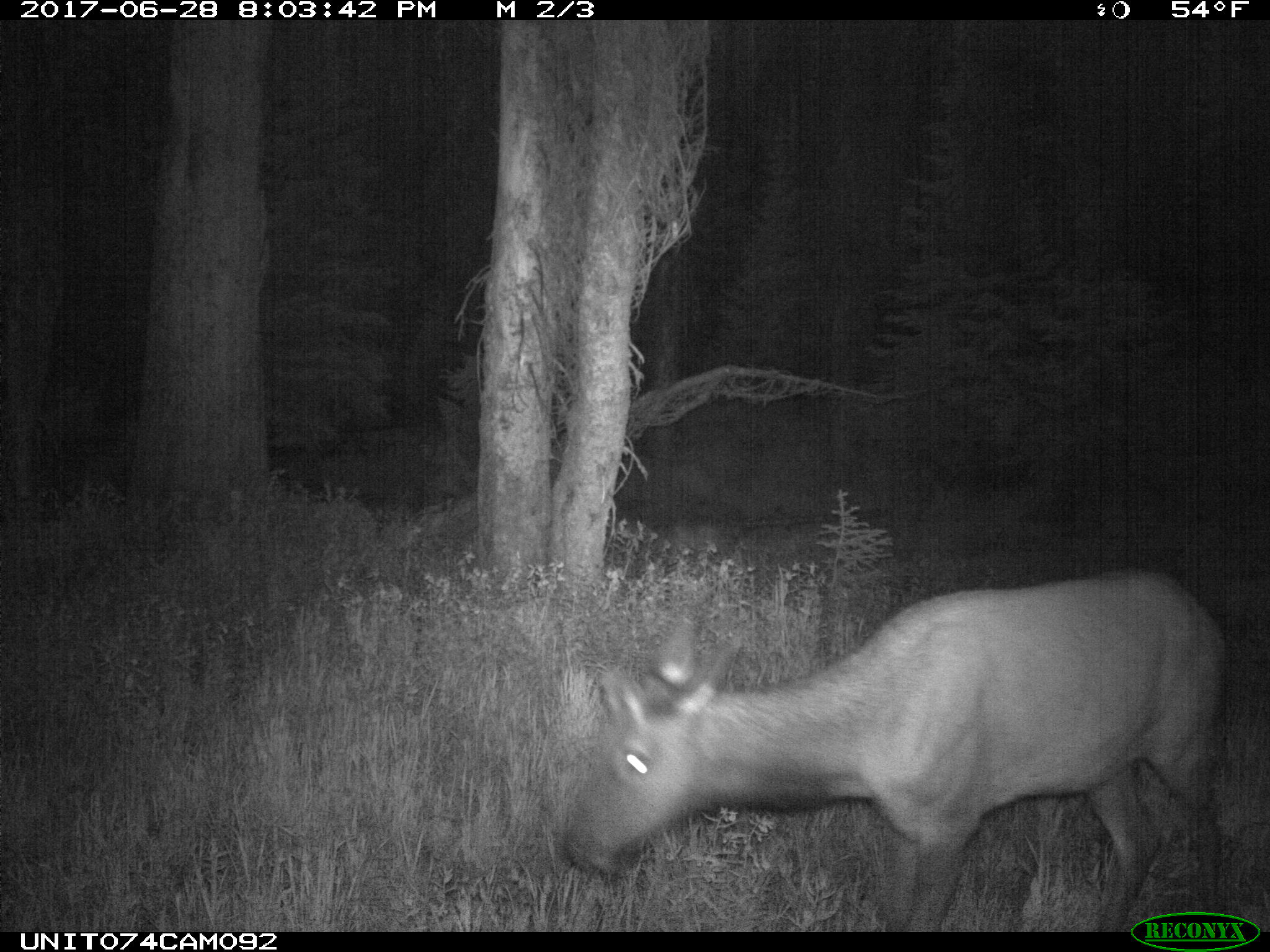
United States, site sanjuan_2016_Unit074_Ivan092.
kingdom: Animalia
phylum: Chordata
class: Mammalia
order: Artiodactyla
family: Cervidae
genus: Cervus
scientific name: Cervus elaphus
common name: red deer